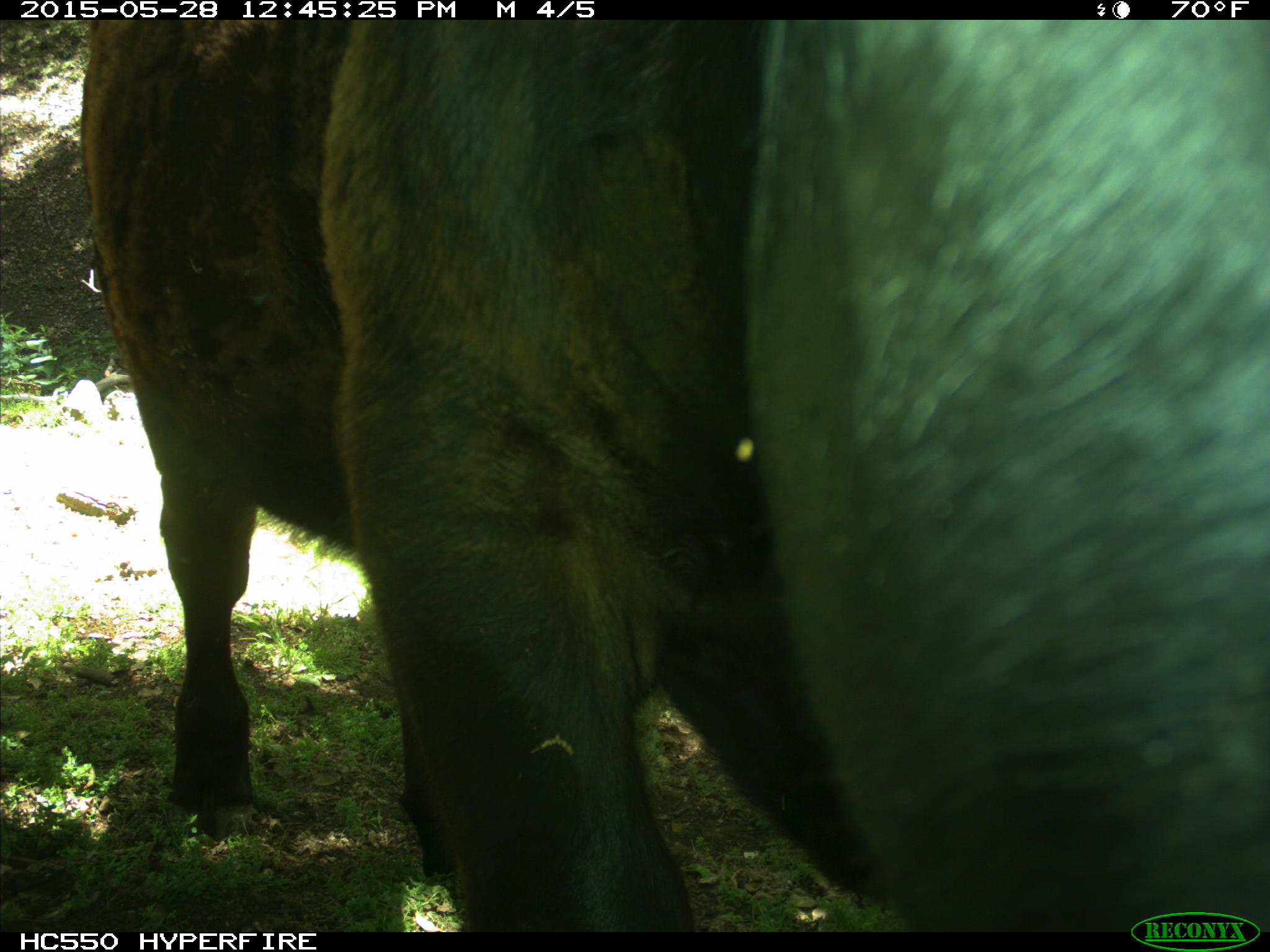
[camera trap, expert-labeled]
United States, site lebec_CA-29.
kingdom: Animalia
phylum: Chordata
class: Mammalia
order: Artiodactyla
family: Bovidae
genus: Bos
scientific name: Bos taurus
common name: domestic cow